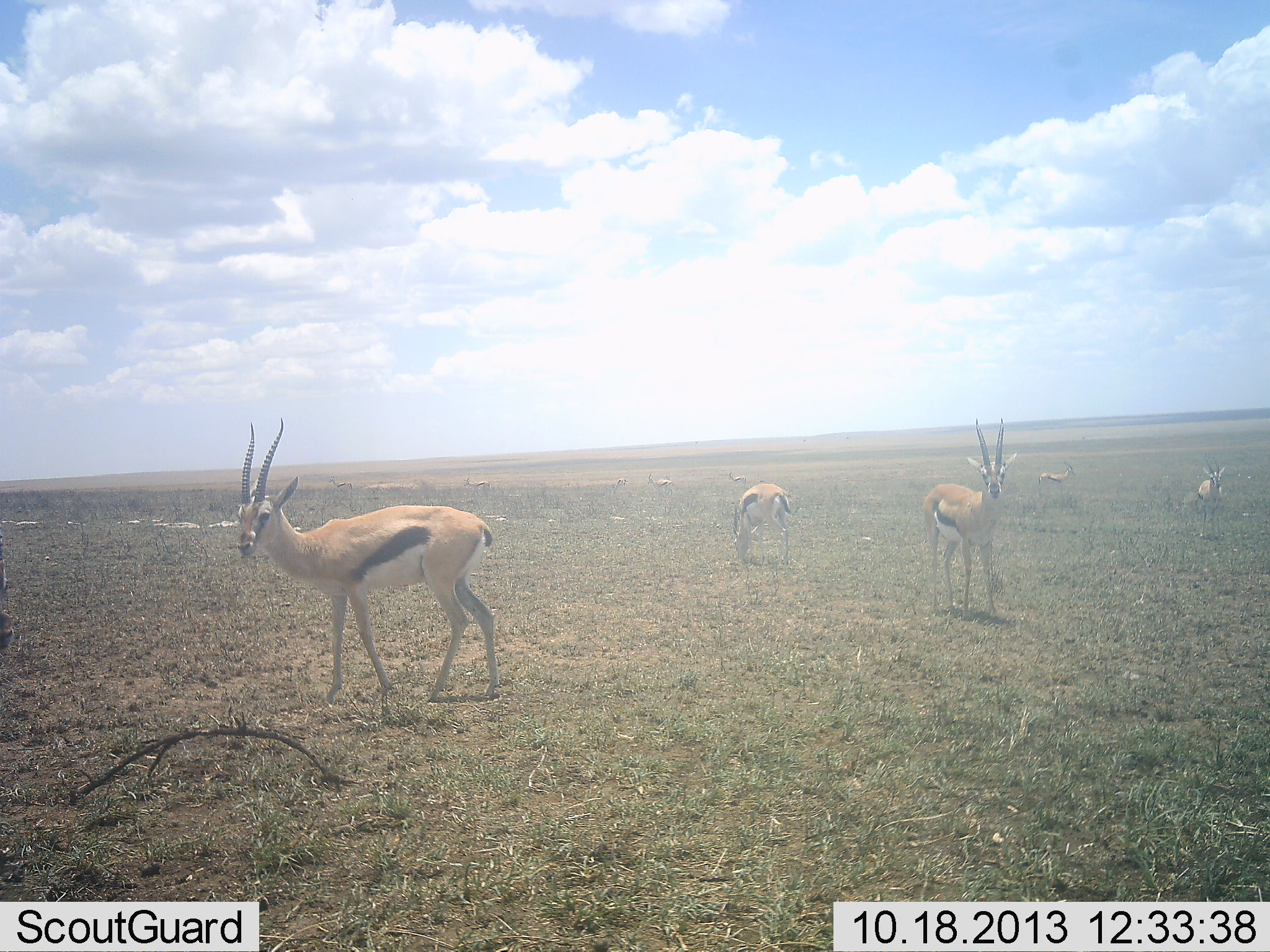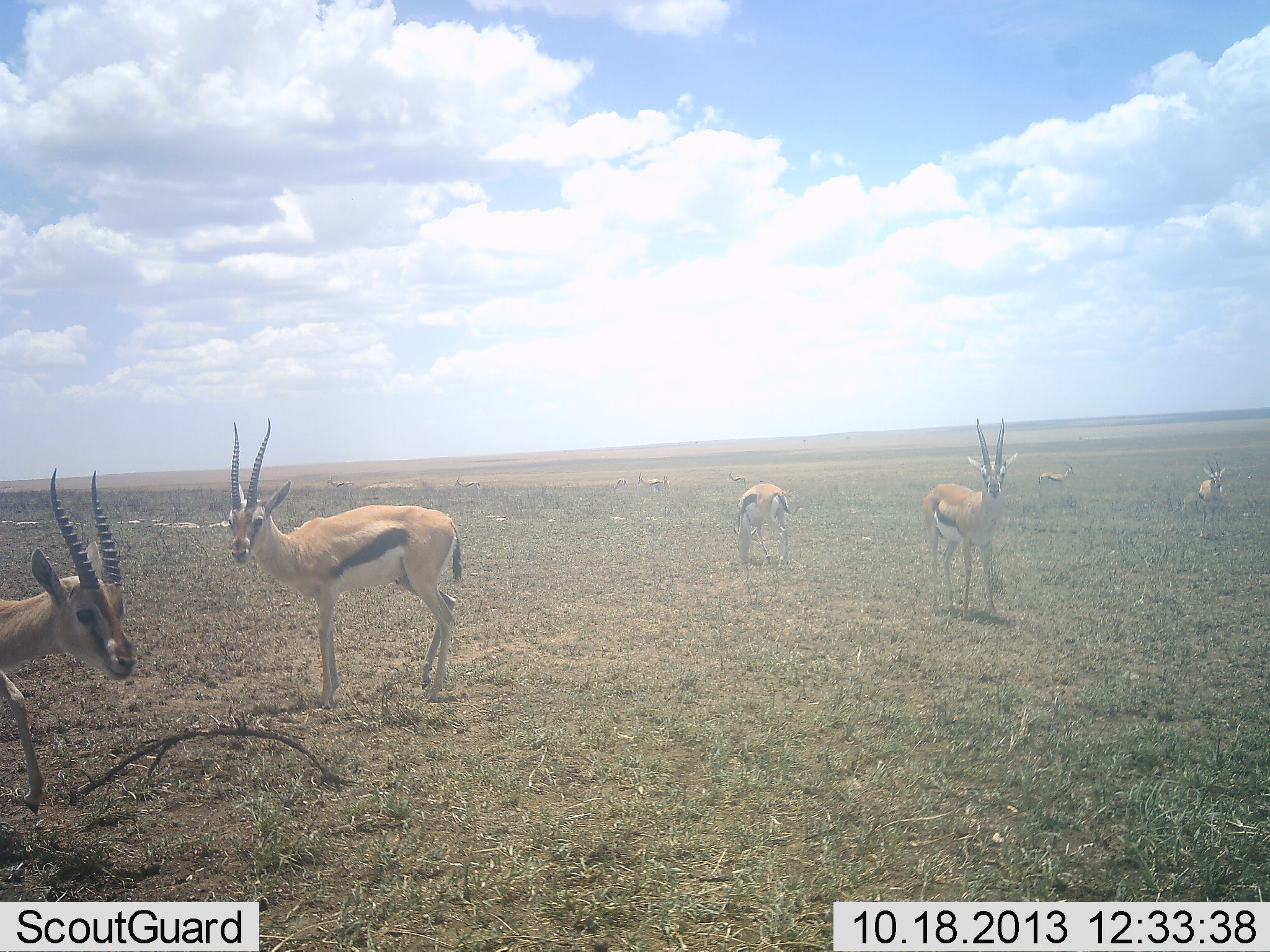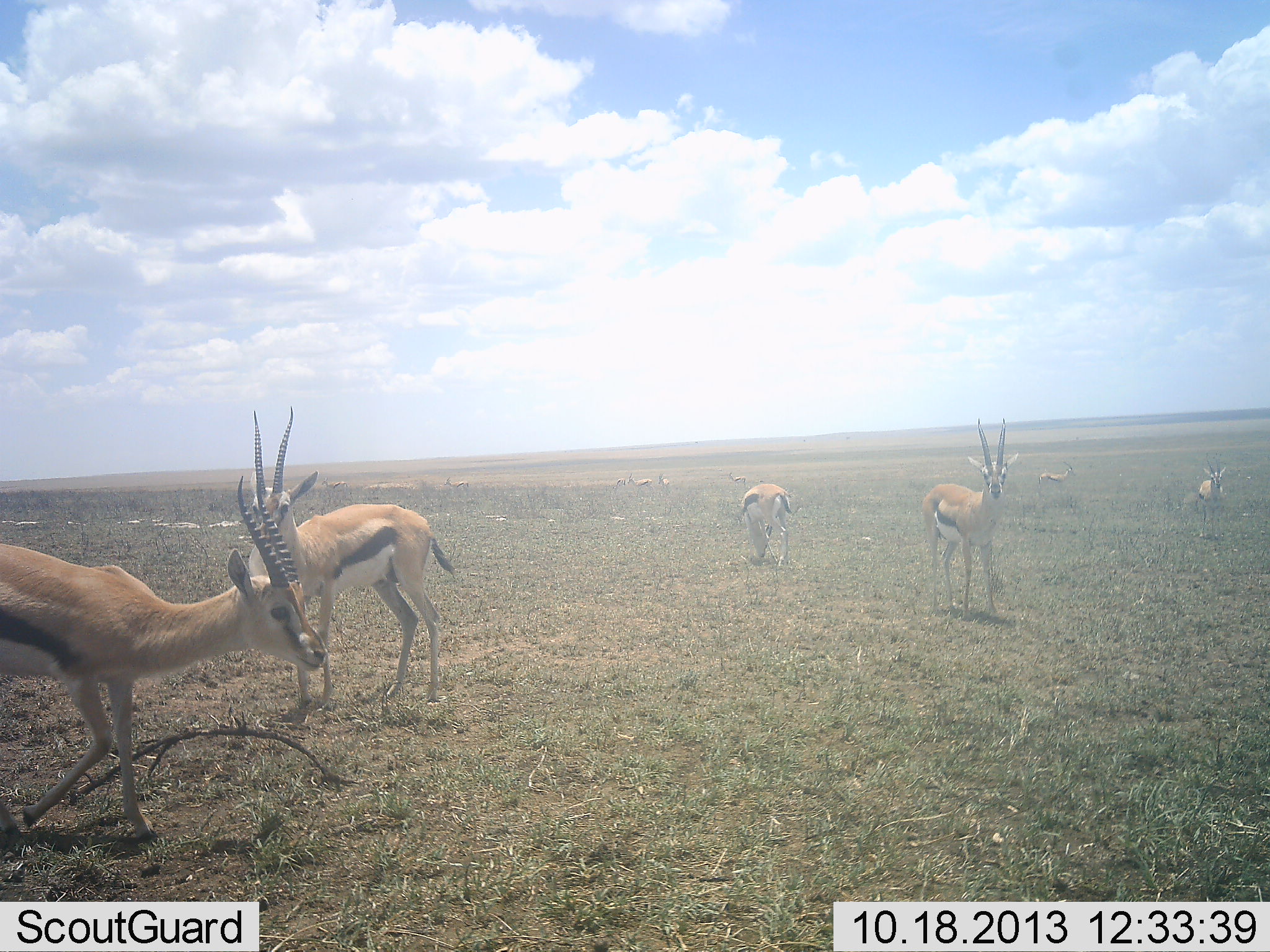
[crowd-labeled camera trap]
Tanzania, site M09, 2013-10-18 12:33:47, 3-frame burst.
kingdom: Animalia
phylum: Chordata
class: Mammalia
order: Artiodactyla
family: Bovidae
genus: Eudorcas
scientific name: Eudorcas thomsonii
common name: thomson's gazelle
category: gazellethomsons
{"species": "gazellethomsons (thomson's gazelle) (Eudorcas thomsonii)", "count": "10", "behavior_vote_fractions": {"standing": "89%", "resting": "11%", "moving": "68%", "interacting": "5%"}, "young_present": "5%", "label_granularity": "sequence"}